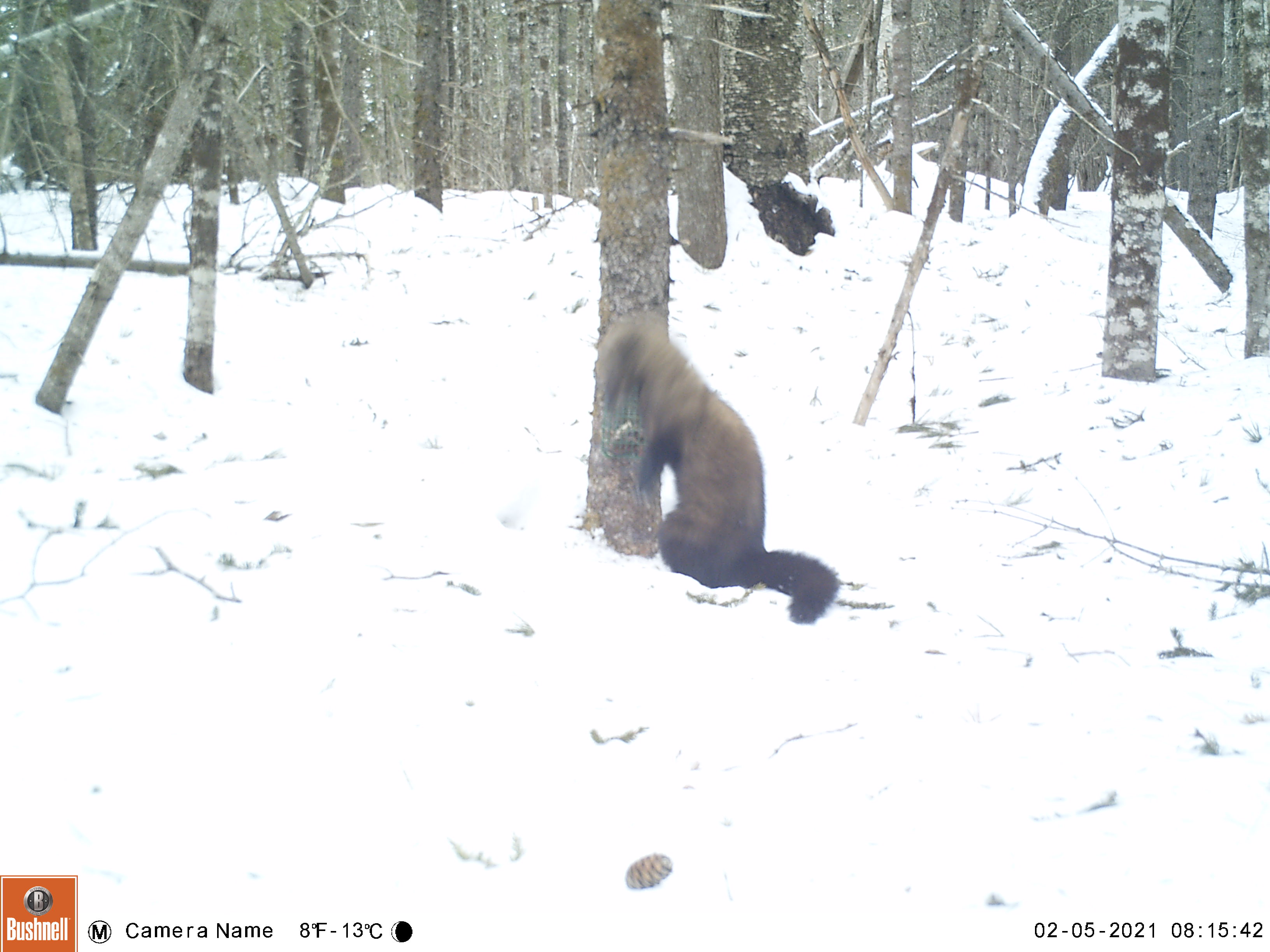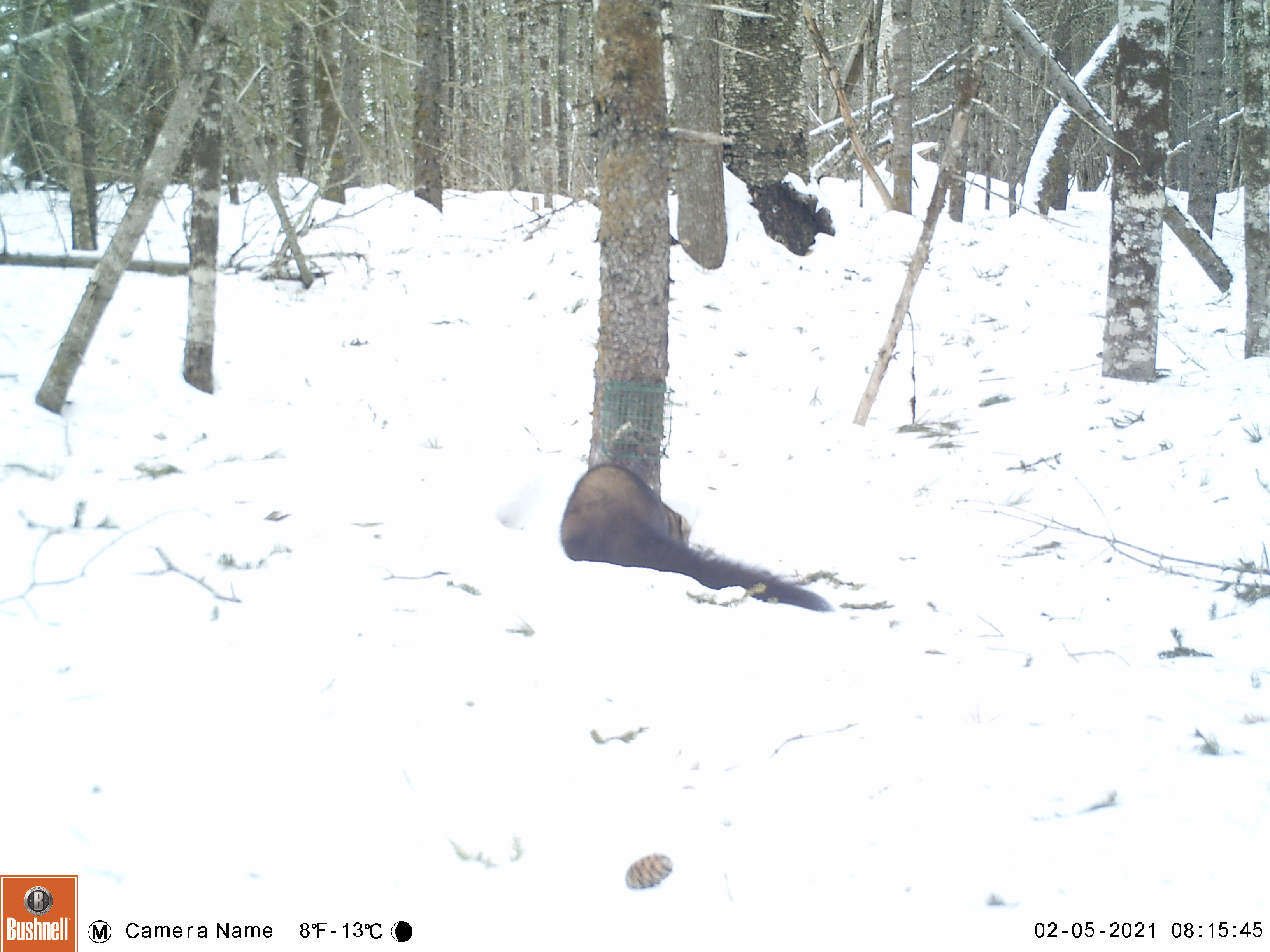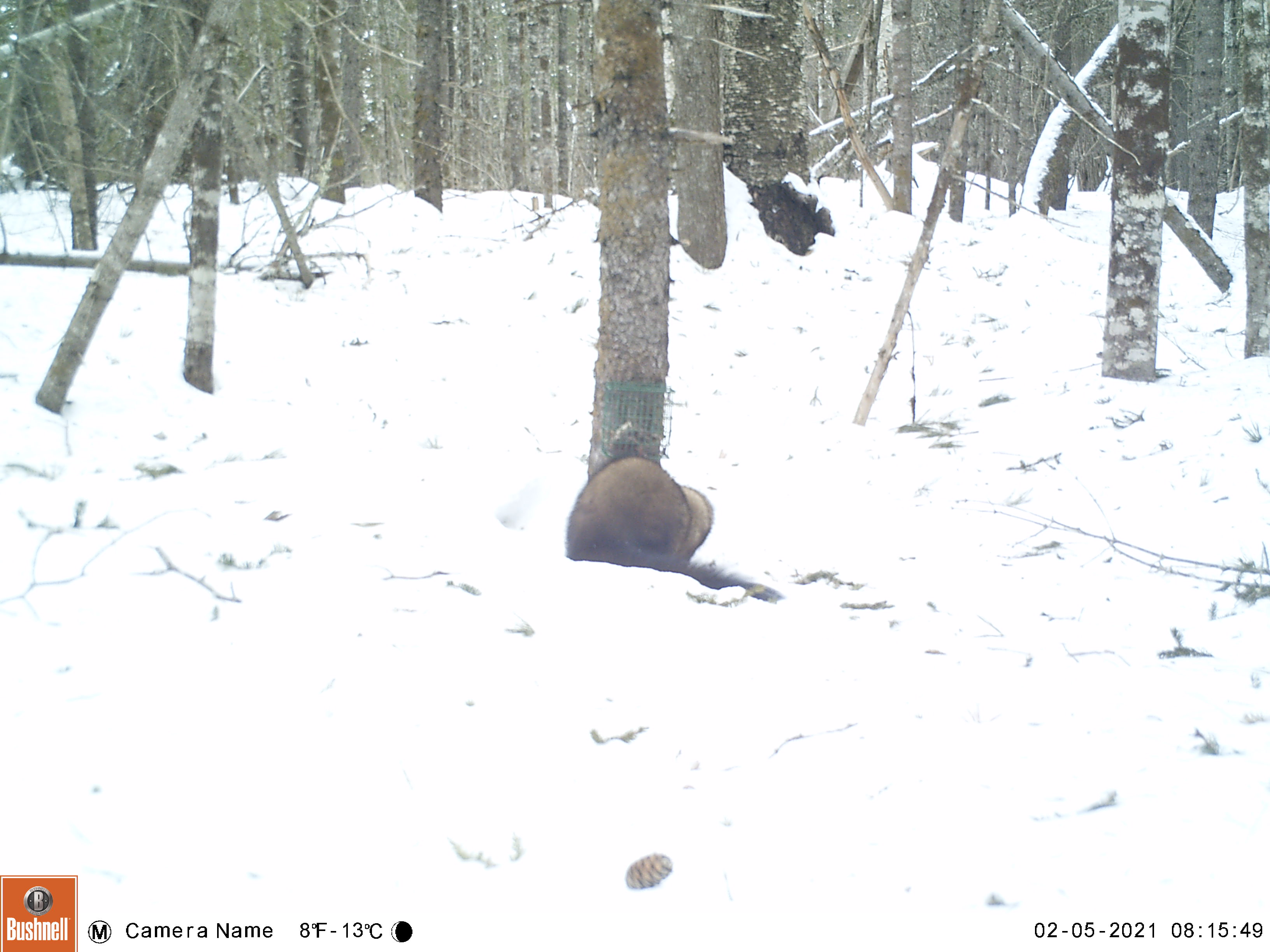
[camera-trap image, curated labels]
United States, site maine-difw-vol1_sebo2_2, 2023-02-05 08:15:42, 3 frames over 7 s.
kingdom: Animalia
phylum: Chordata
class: Mammalia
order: Carnivora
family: Mustelidae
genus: Pekania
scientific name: Pekania pennanti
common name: fisher